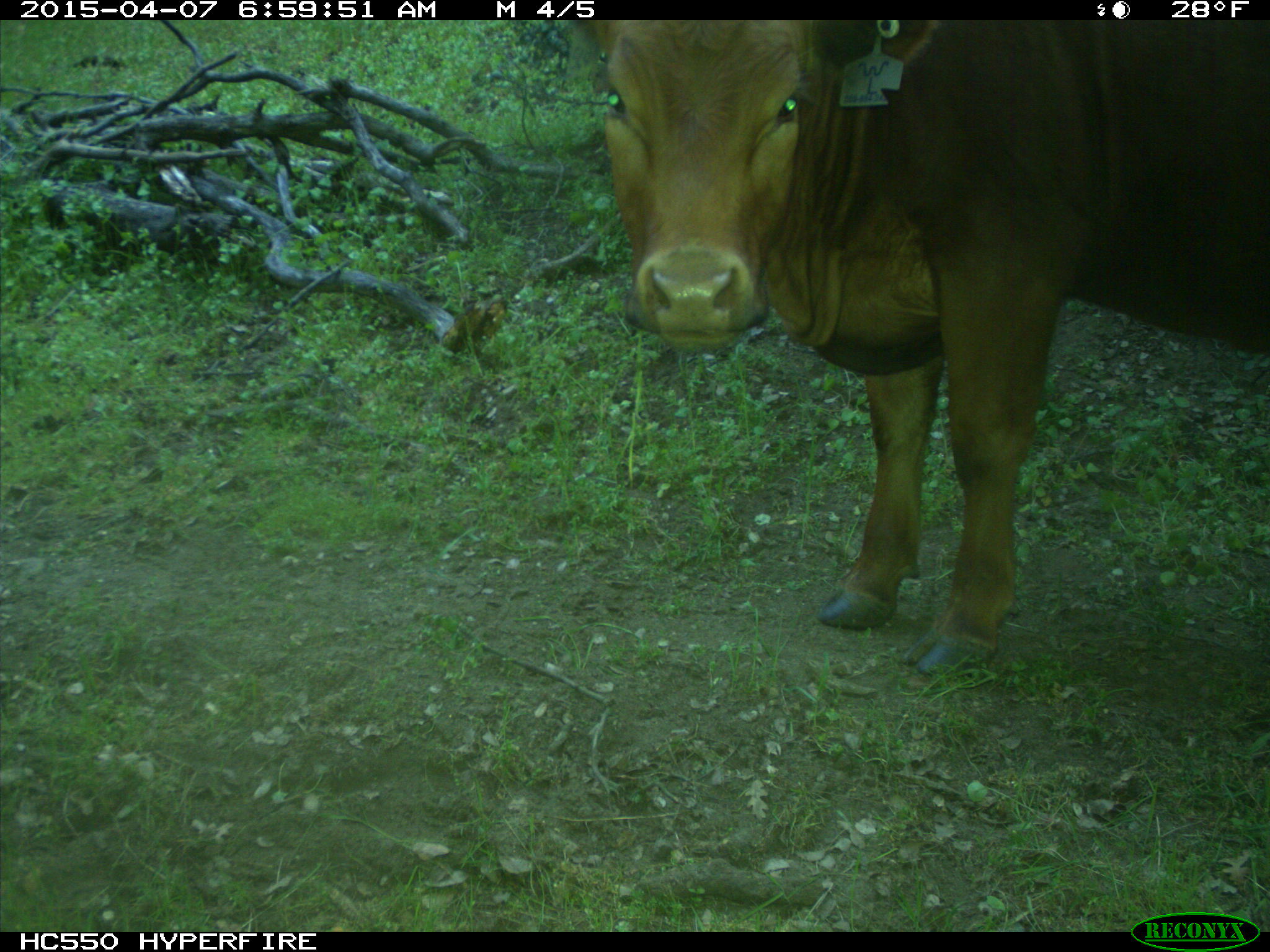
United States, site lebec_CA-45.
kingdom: Animalia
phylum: Chordata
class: Mammalia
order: Artiodactyla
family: Bovidae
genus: Bos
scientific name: Bos taurus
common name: domestic cow